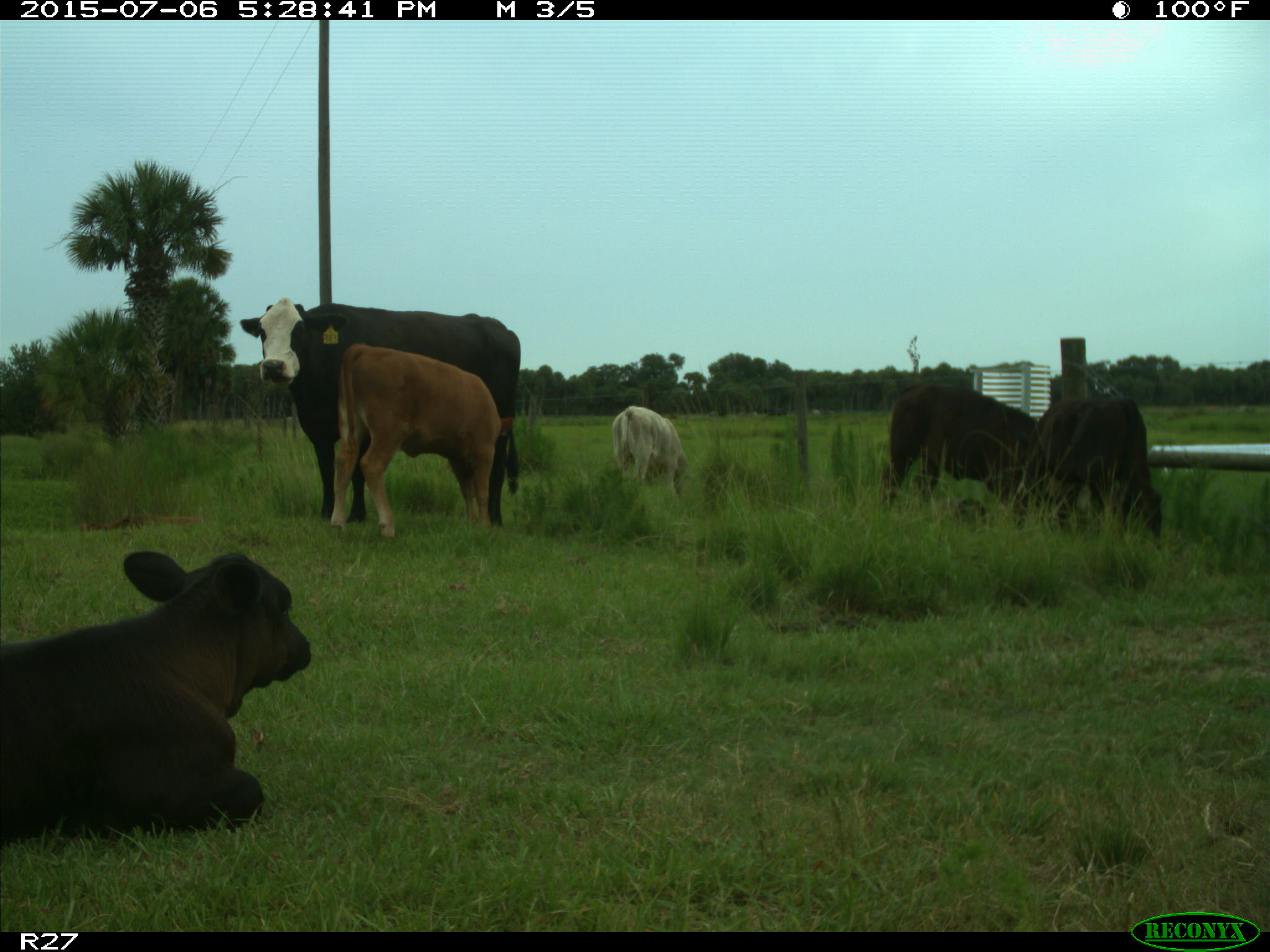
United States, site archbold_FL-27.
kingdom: Animalia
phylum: Chordata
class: Mammalia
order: Artiodactyla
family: Bovidae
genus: Bos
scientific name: Bos taurus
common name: domestic cow